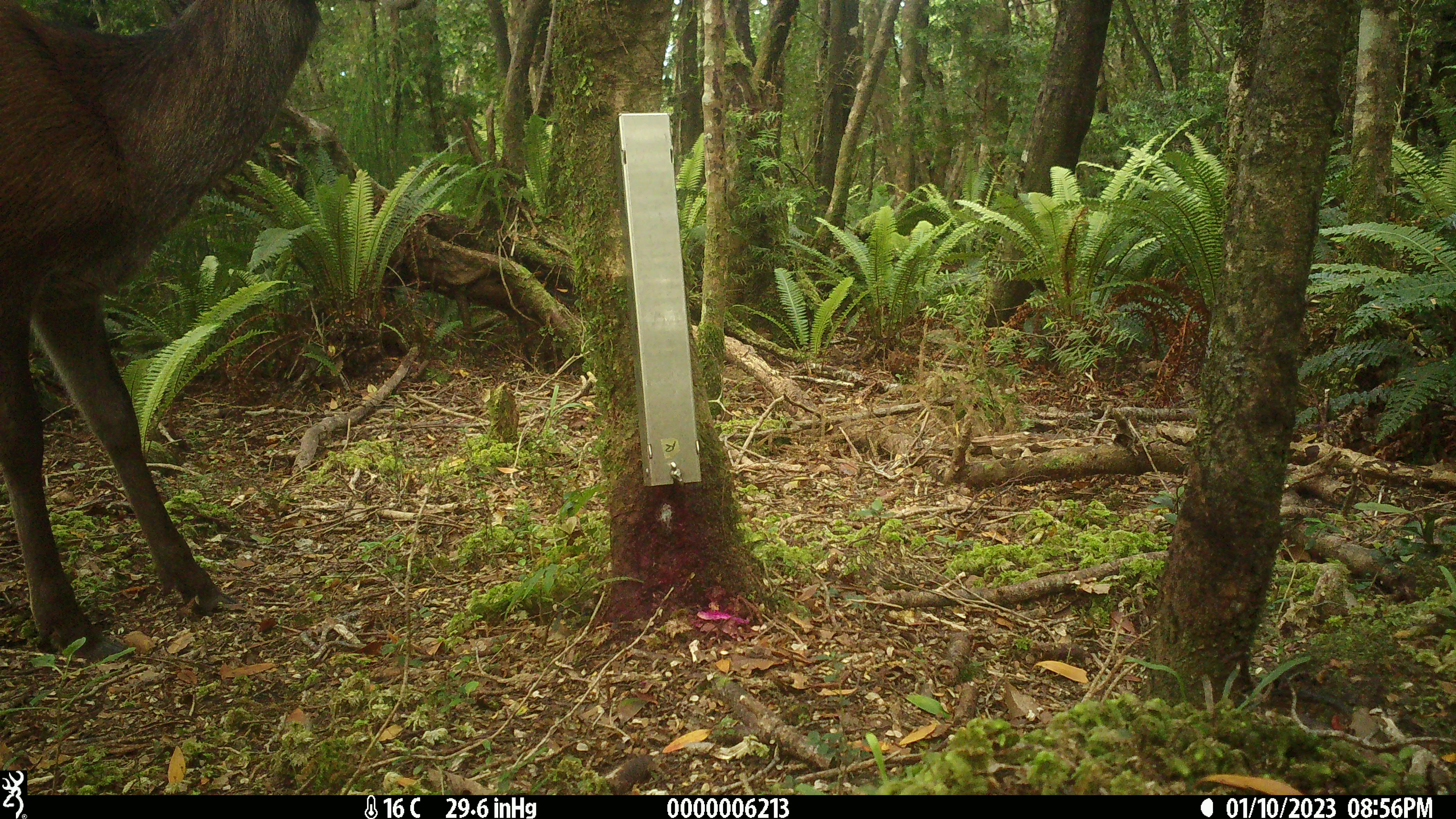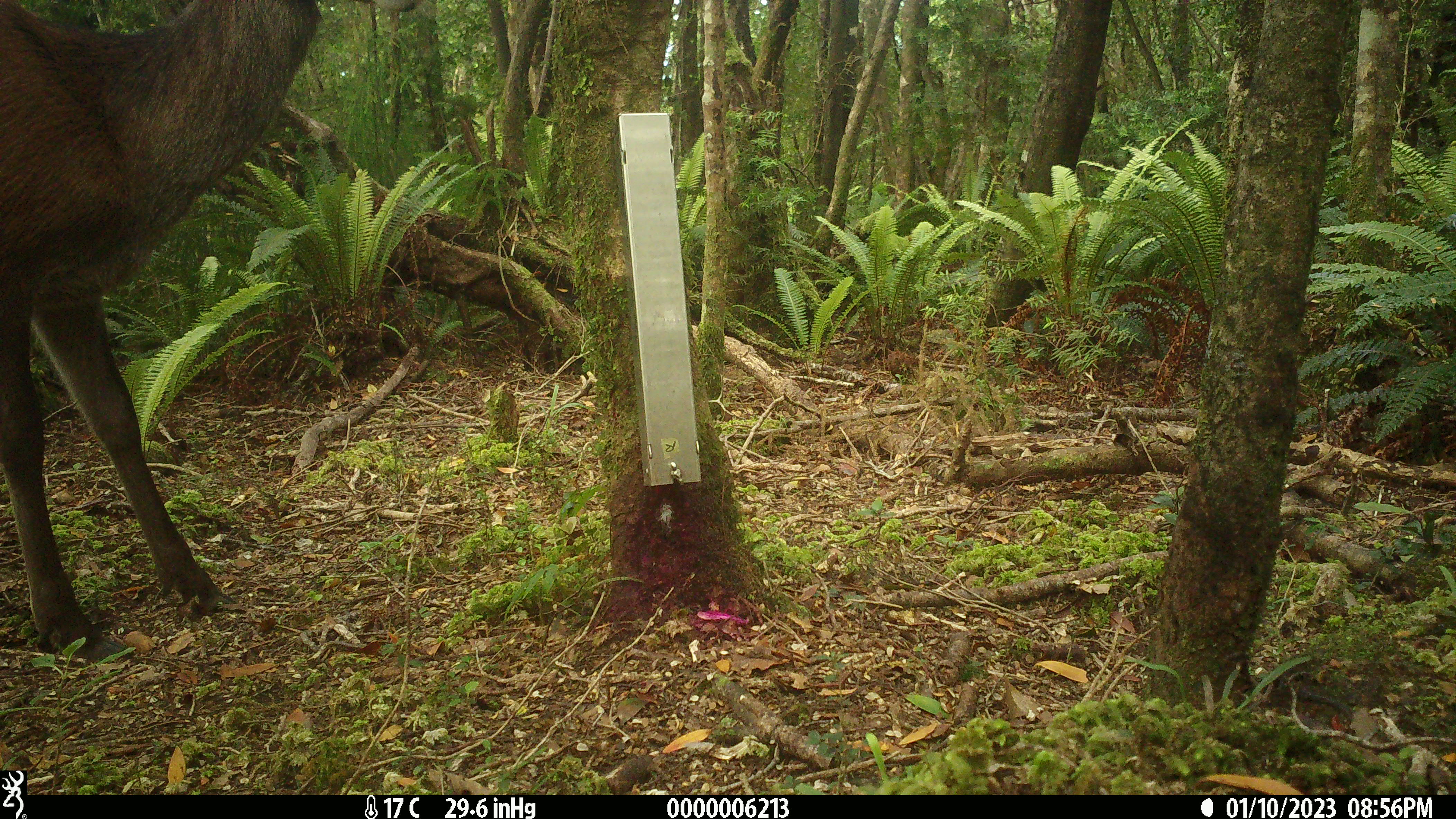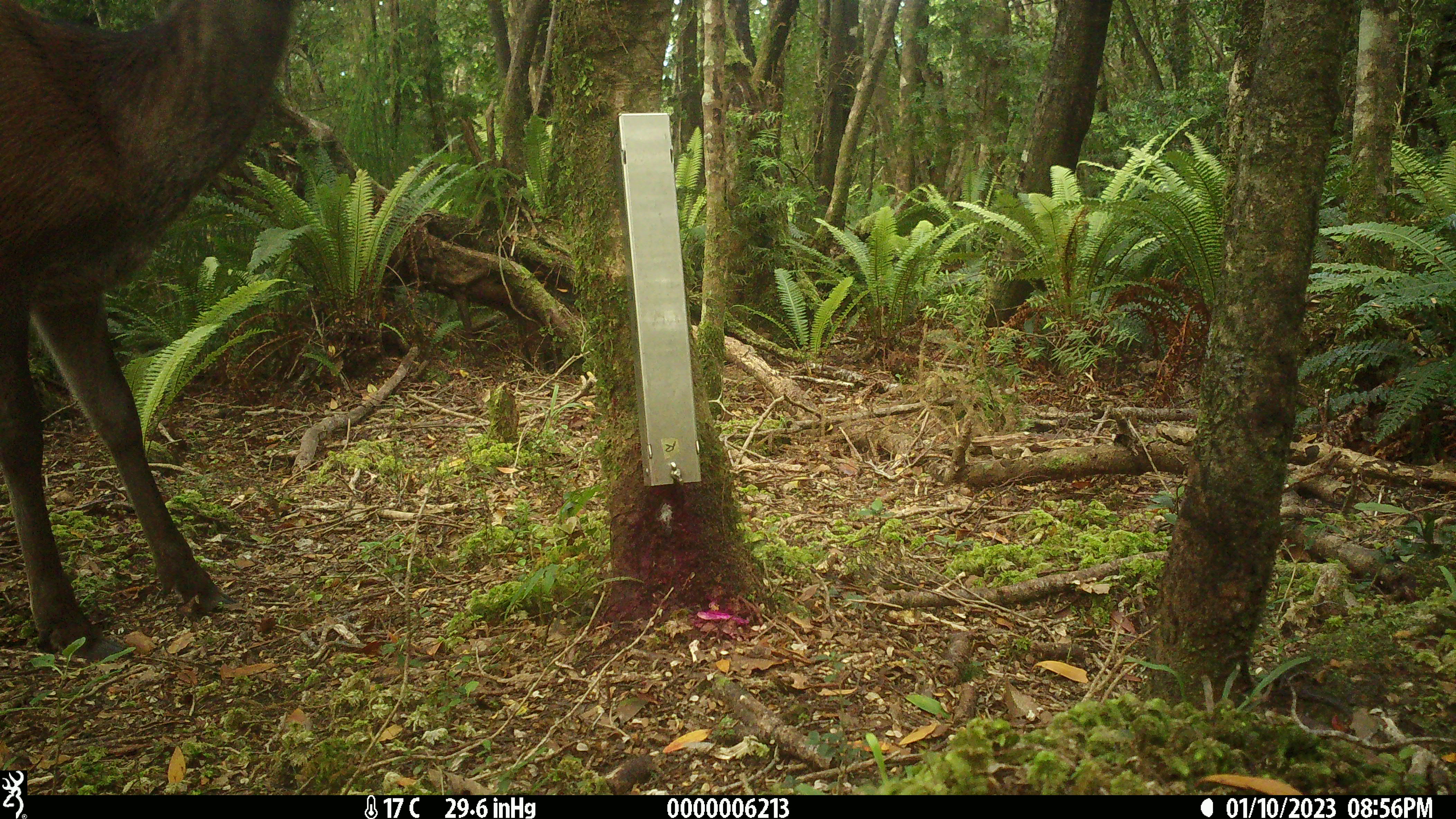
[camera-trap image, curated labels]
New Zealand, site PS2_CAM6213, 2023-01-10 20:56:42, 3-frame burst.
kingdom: Animalia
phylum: Chordata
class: Mammalia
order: Artiodactyla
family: Cervidae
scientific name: Cervidae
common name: deer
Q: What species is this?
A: Deer (Cervidae).